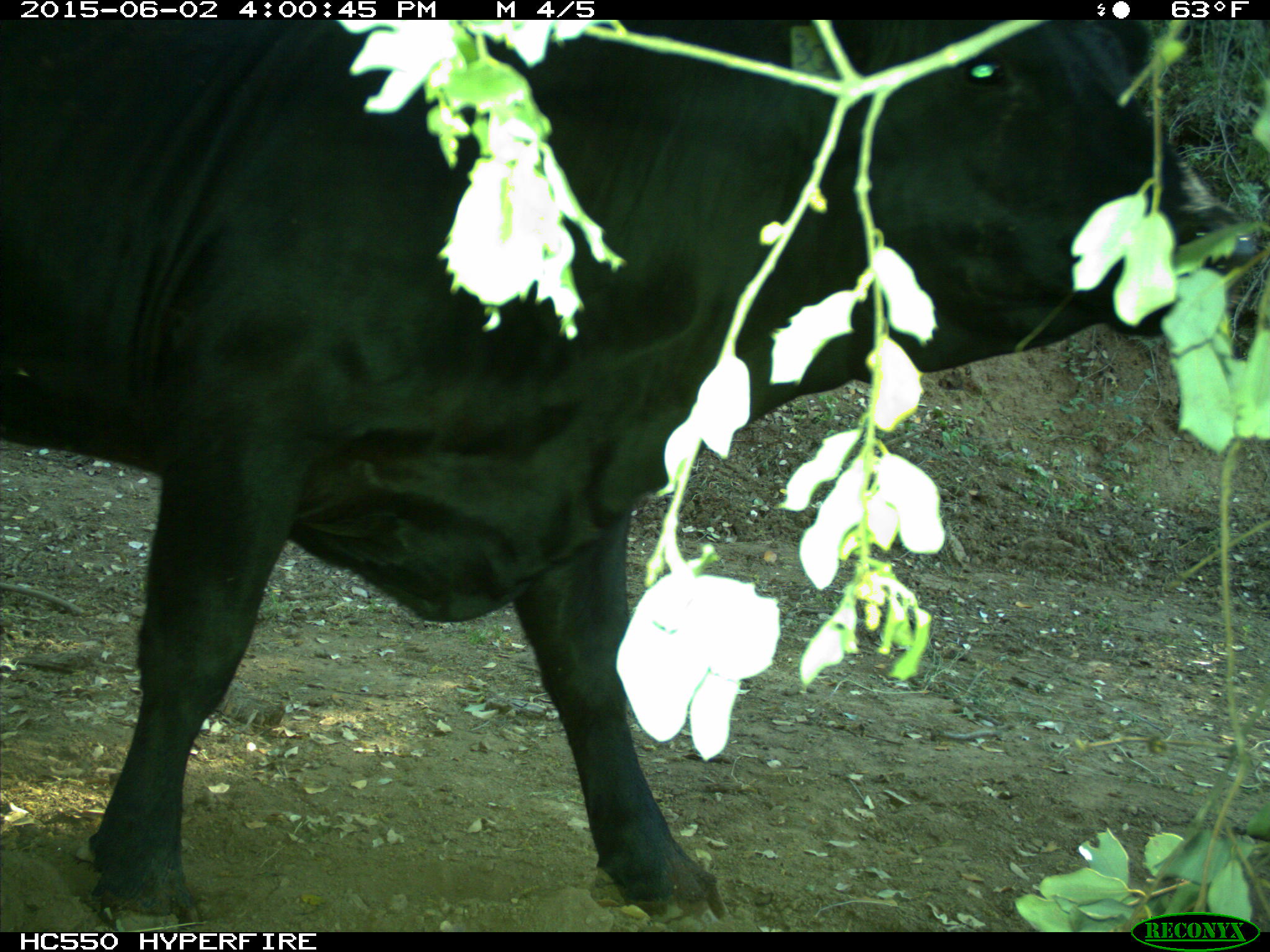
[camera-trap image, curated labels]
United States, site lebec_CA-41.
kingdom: Animalia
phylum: Chordata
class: Mammalia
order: Artiodactyla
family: Bovidae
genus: Bos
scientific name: Bos taurus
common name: domestic cow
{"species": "Bos taurus (domestic cow)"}